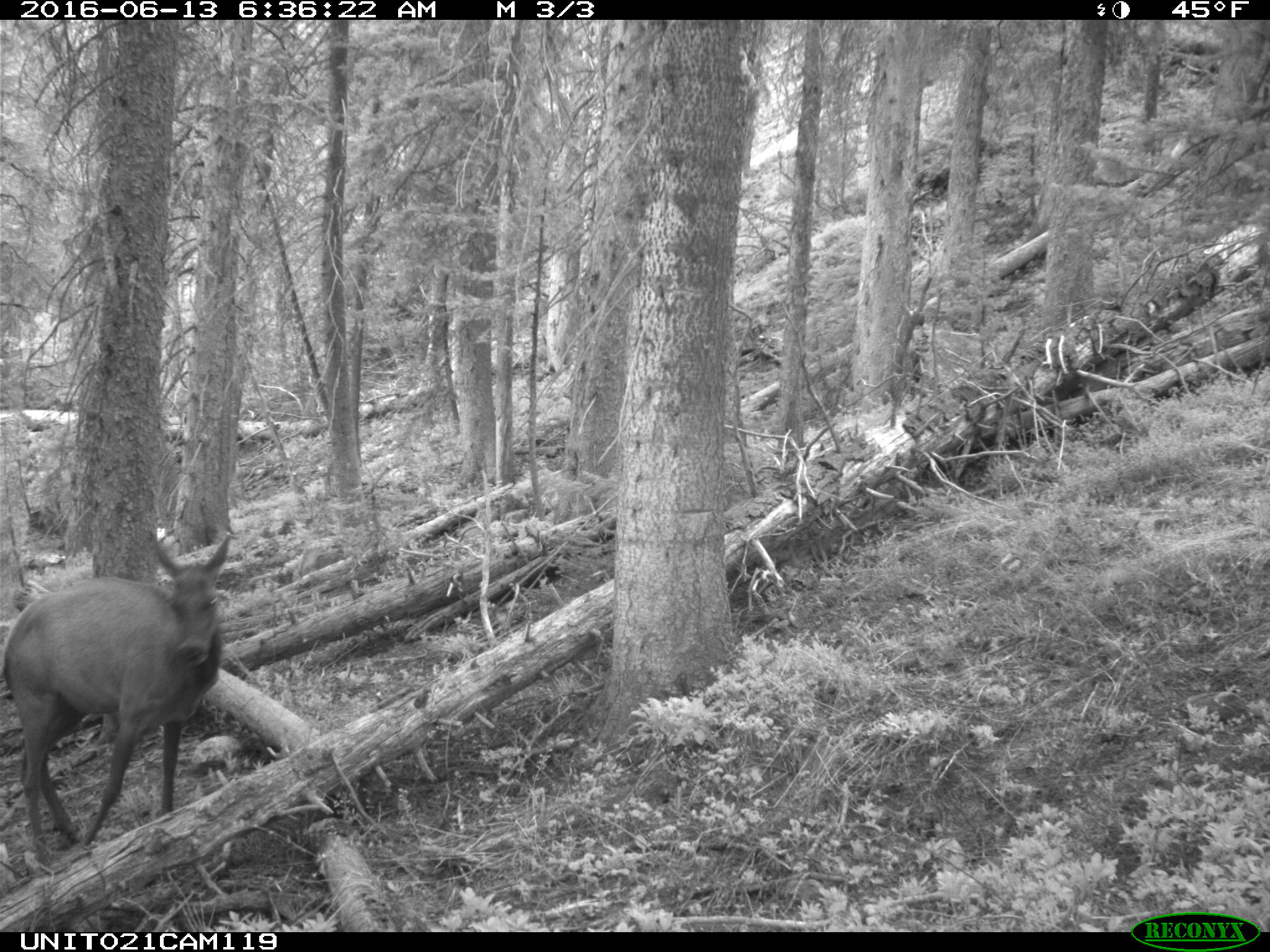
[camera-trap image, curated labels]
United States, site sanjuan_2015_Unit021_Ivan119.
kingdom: Animalia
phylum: Chordata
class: Mammalia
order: Artiodactyla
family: Cervidae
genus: Cervus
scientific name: Cervus elaphus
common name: red deer